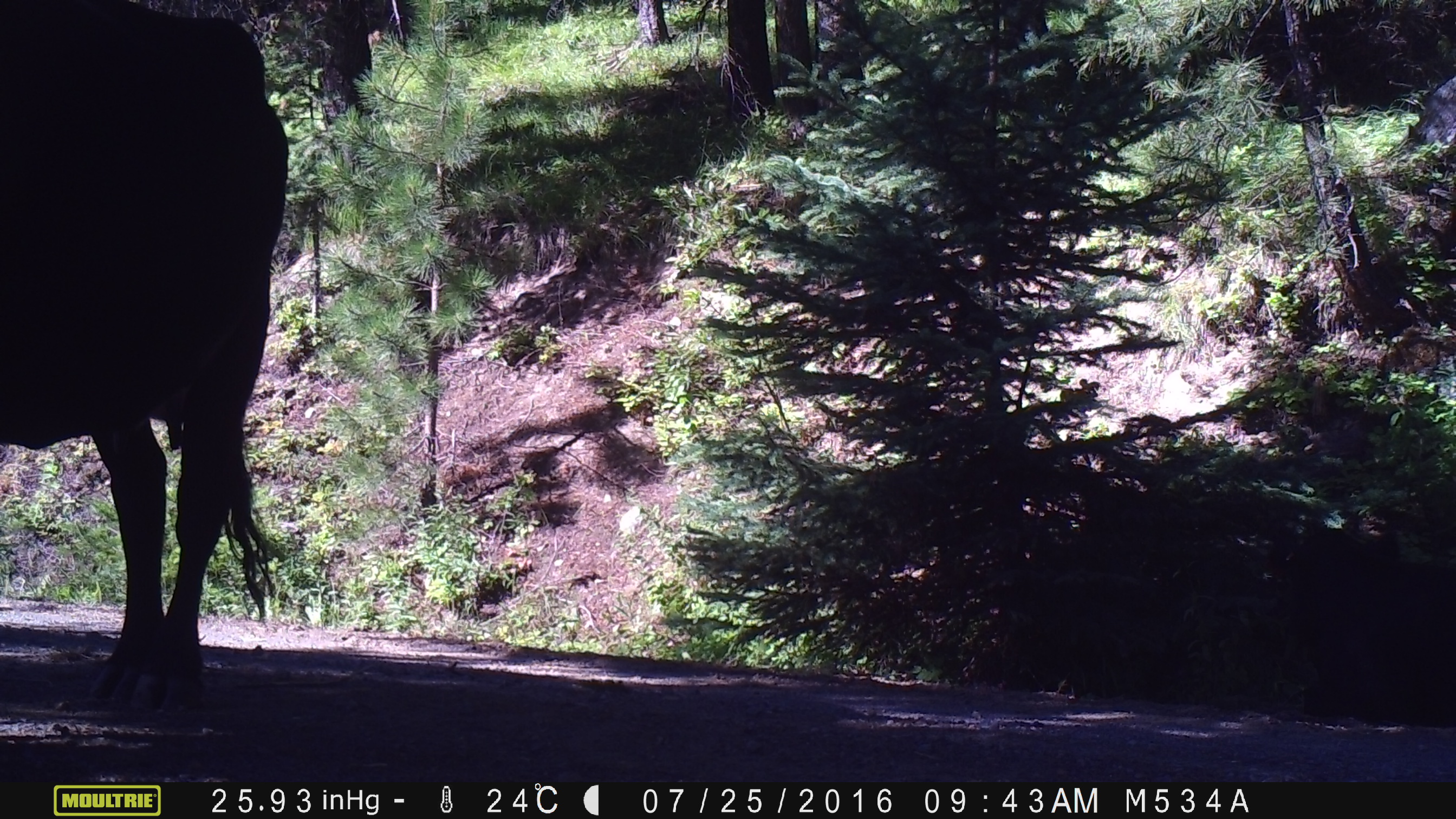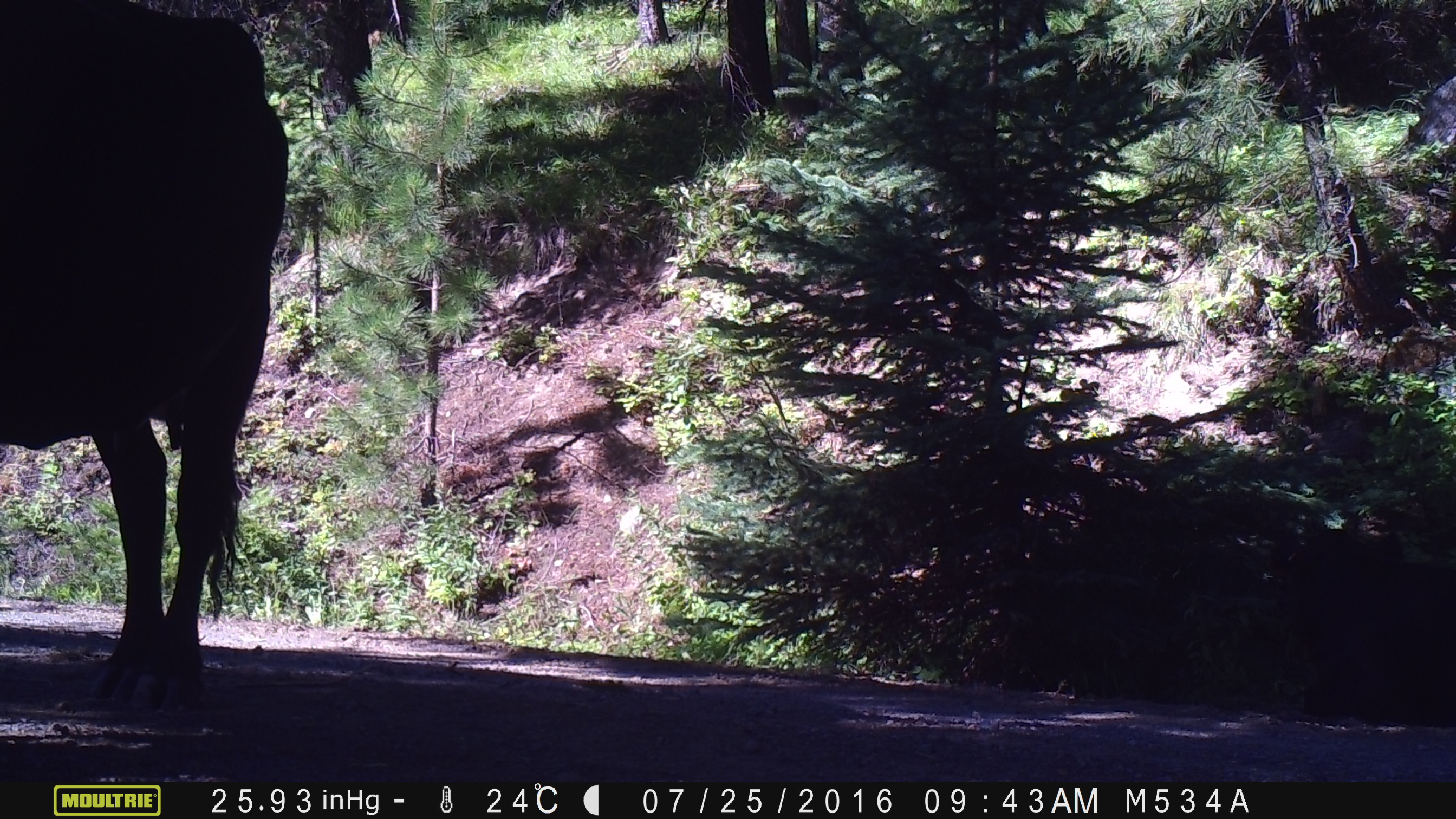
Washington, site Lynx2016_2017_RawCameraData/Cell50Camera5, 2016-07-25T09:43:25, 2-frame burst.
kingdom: Animalia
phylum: Chordata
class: Mammalia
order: Artiodactyla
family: Bovidae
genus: Bos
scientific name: Bos taurus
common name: domestic cattle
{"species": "domestic cattle (Bos taurus)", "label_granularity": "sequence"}